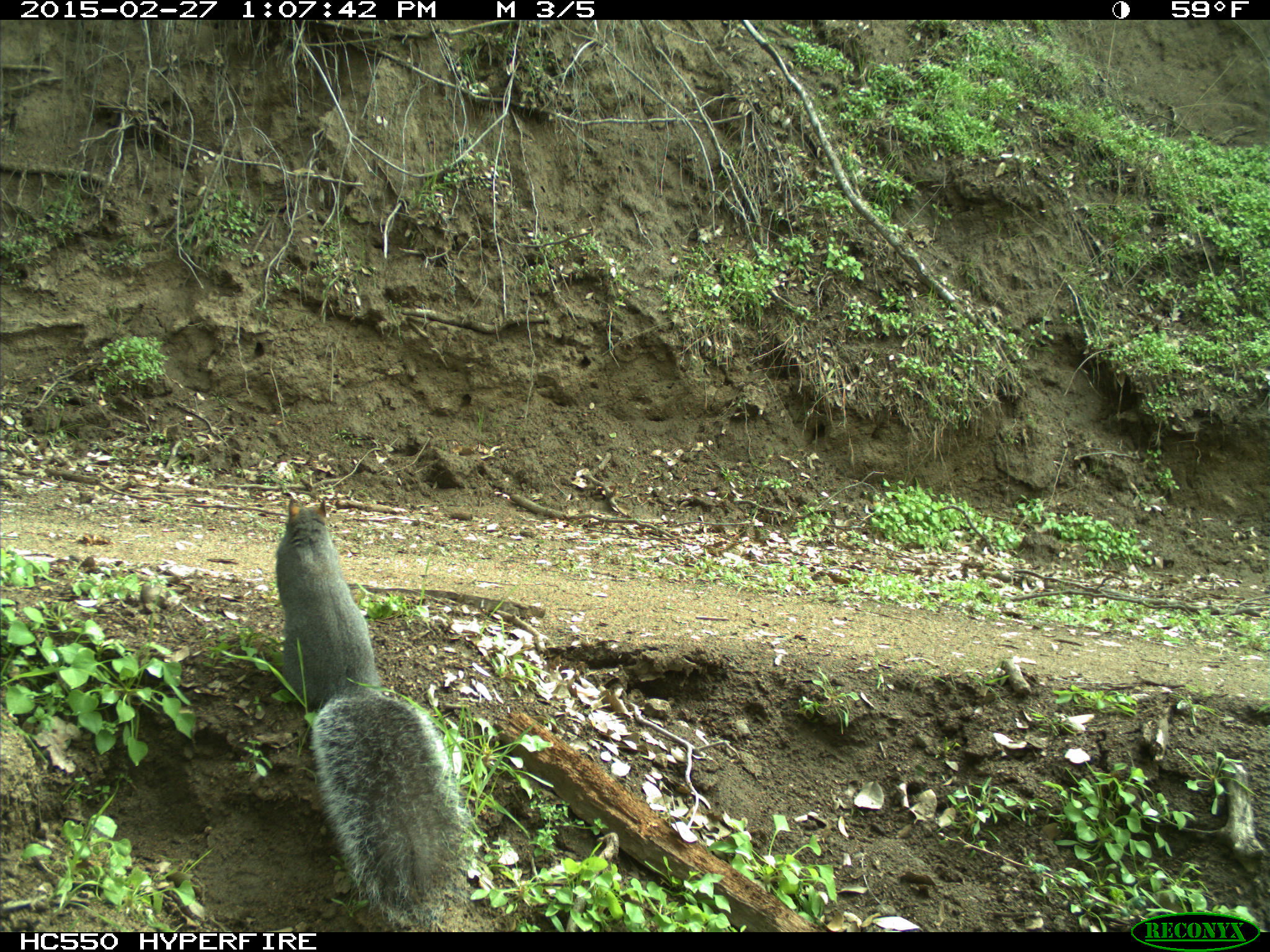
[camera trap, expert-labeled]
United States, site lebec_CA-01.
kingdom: Animalia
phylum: Chordata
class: Mammalia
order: Rodentia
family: Sciuridae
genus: Sciurus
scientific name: Sciurus carolinensis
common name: eastern gray squirrel